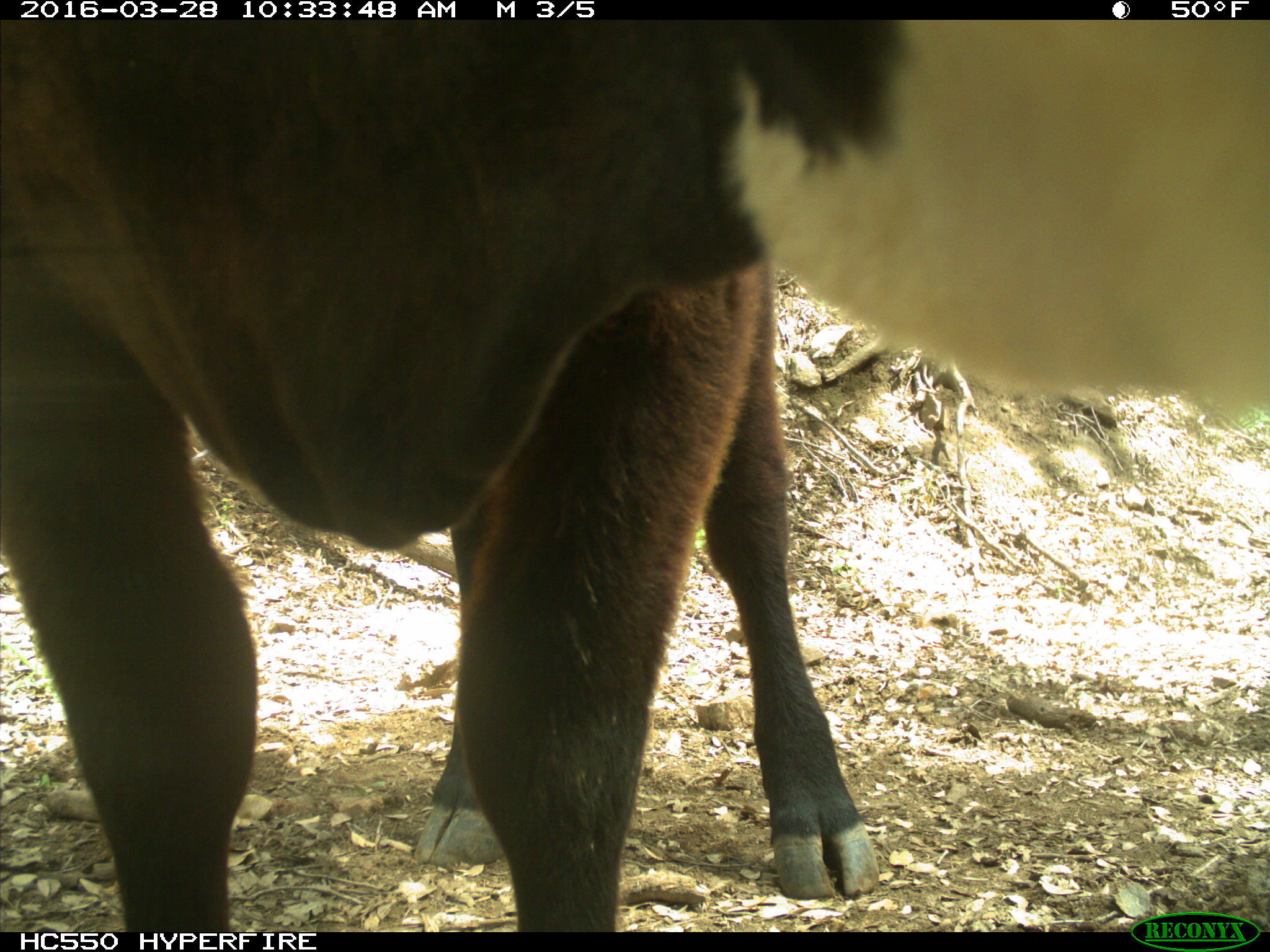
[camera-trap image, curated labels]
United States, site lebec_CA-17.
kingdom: Animalia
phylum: Chordata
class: Mammalia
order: Artiodactyla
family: Bovidae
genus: Bos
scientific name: Bos taurus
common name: domestic cow